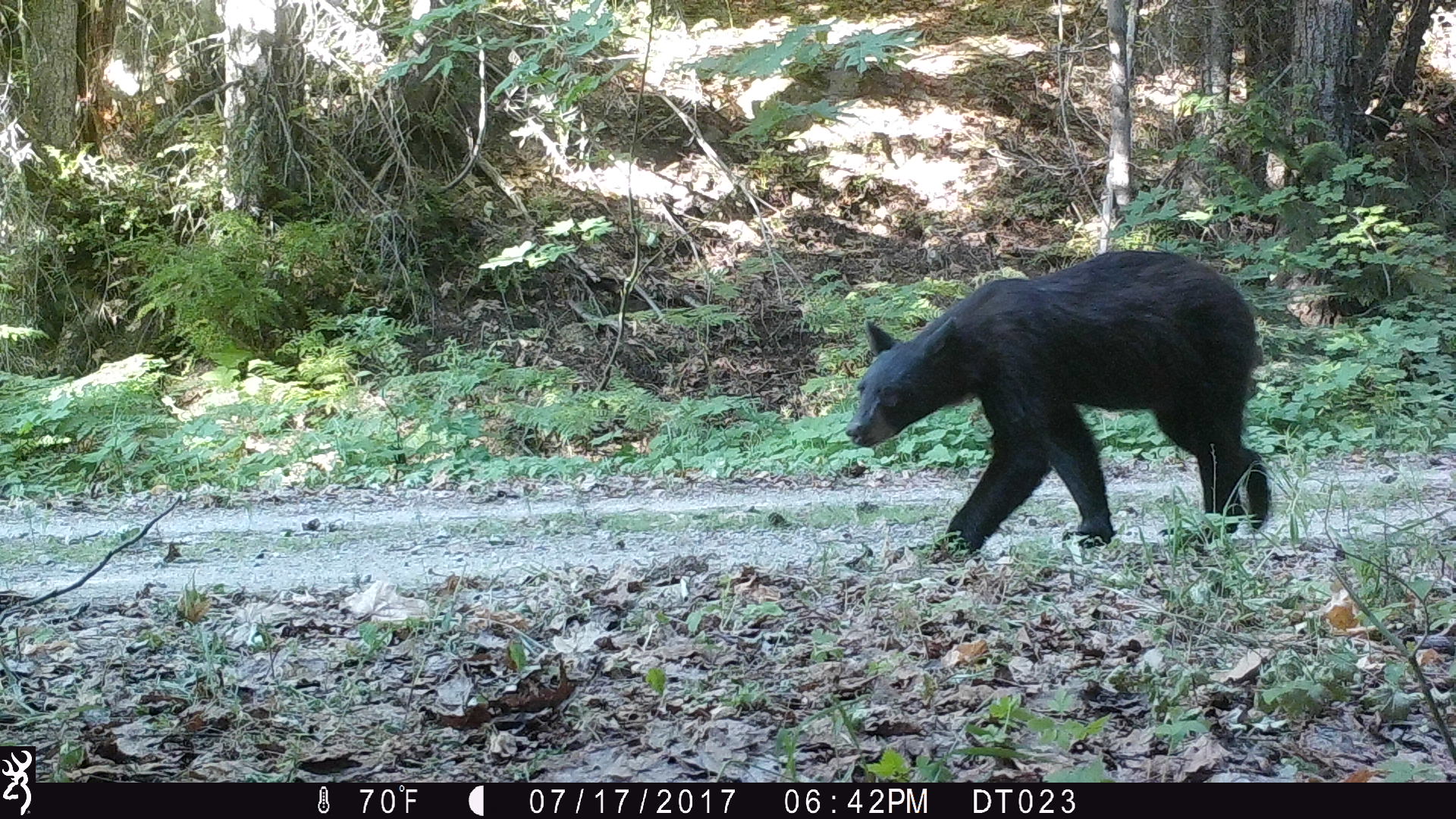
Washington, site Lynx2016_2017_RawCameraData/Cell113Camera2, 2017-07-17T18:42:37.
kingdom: Animalia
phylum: Chordata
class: Mammalia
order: Carnivora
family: Ursidae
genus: Ursus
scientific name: Ursus americanus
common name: american black bear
Ursus americanus (american black bear). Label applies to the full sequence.